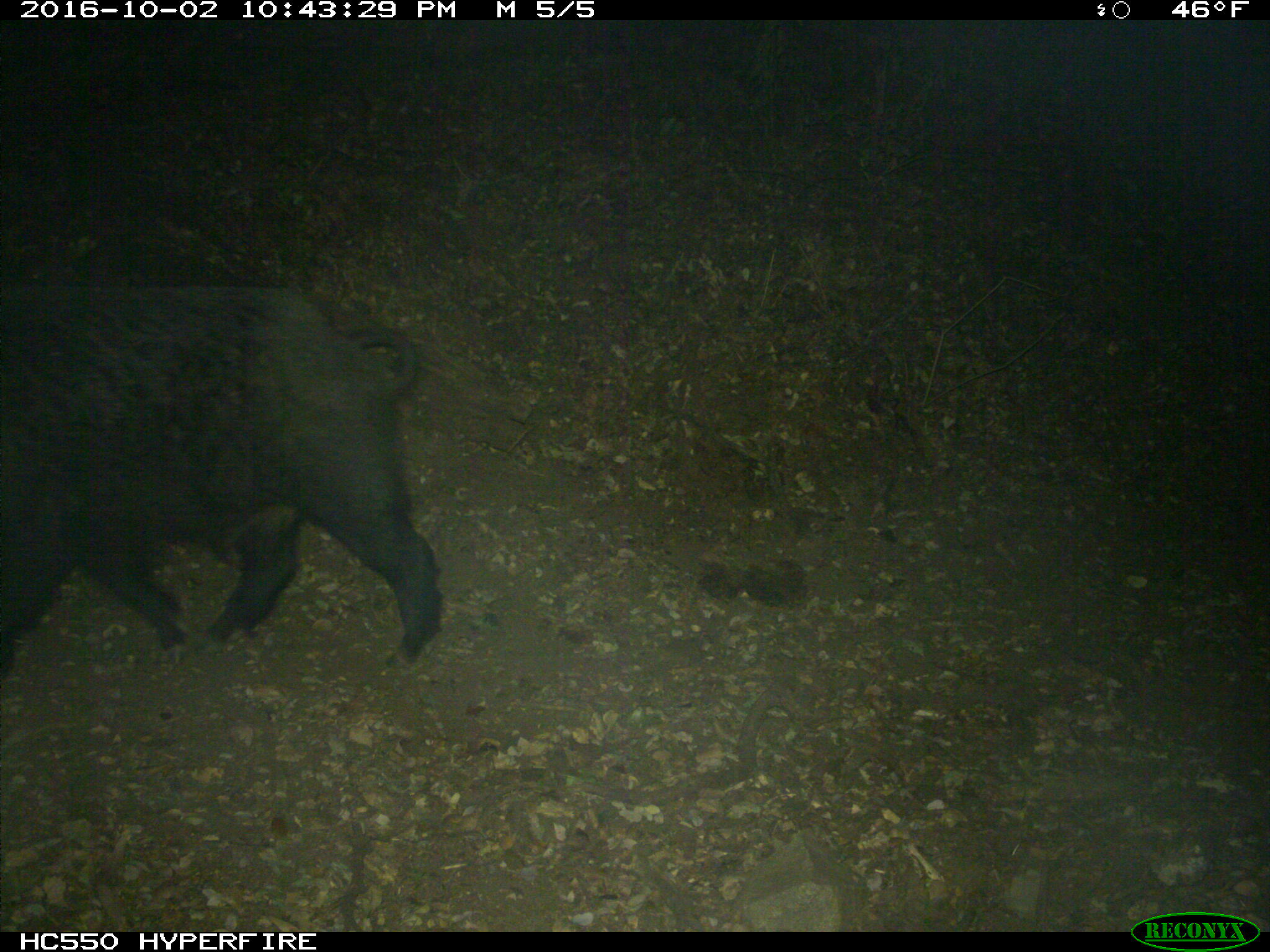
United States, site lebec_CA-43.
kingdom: Animalia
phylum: Chordata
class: Mammalia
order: Artiodactyla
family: Suidae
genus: Sus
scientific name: Sus scrofa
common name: wild boar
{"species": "Sus scrofa (wild boar)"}